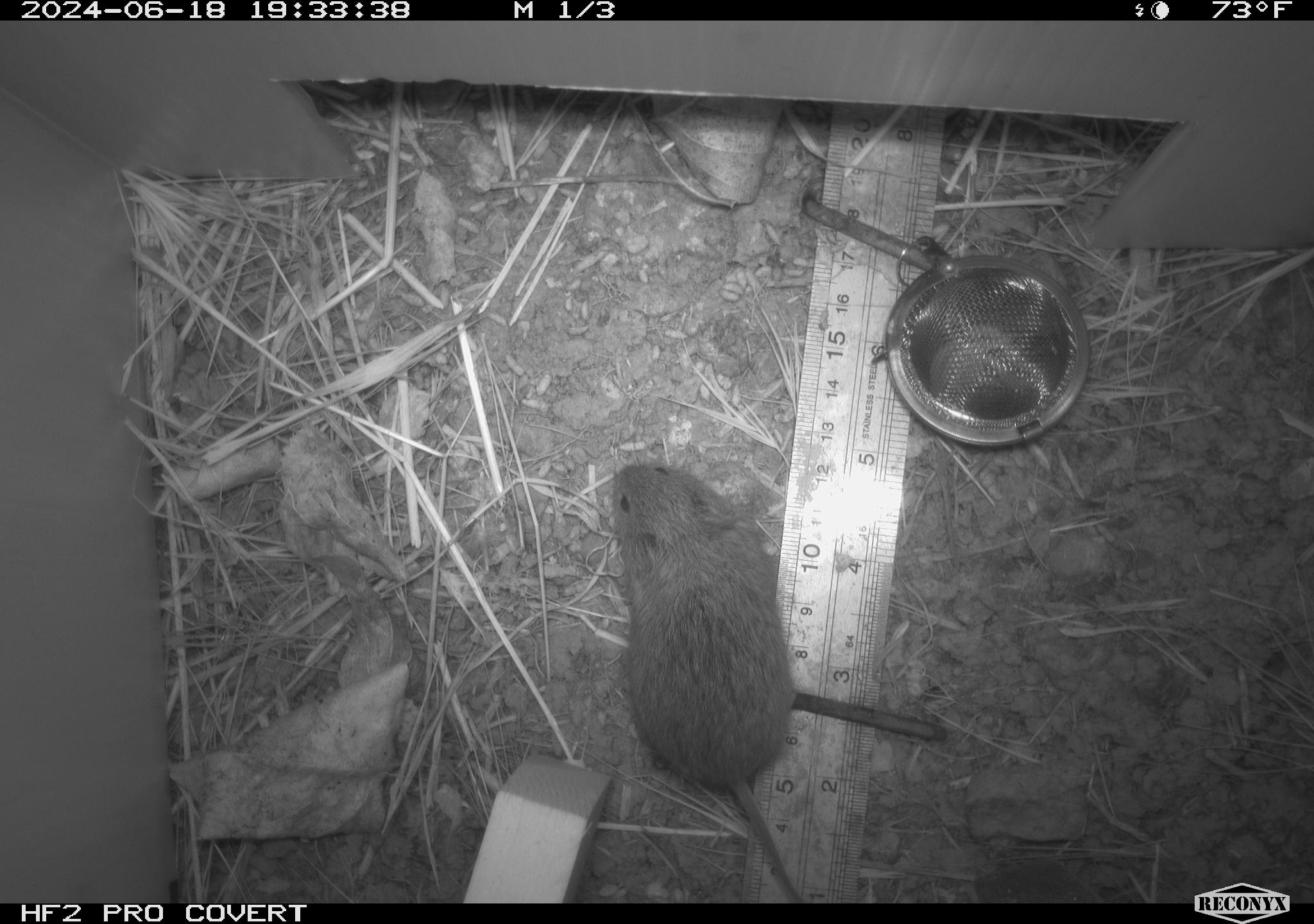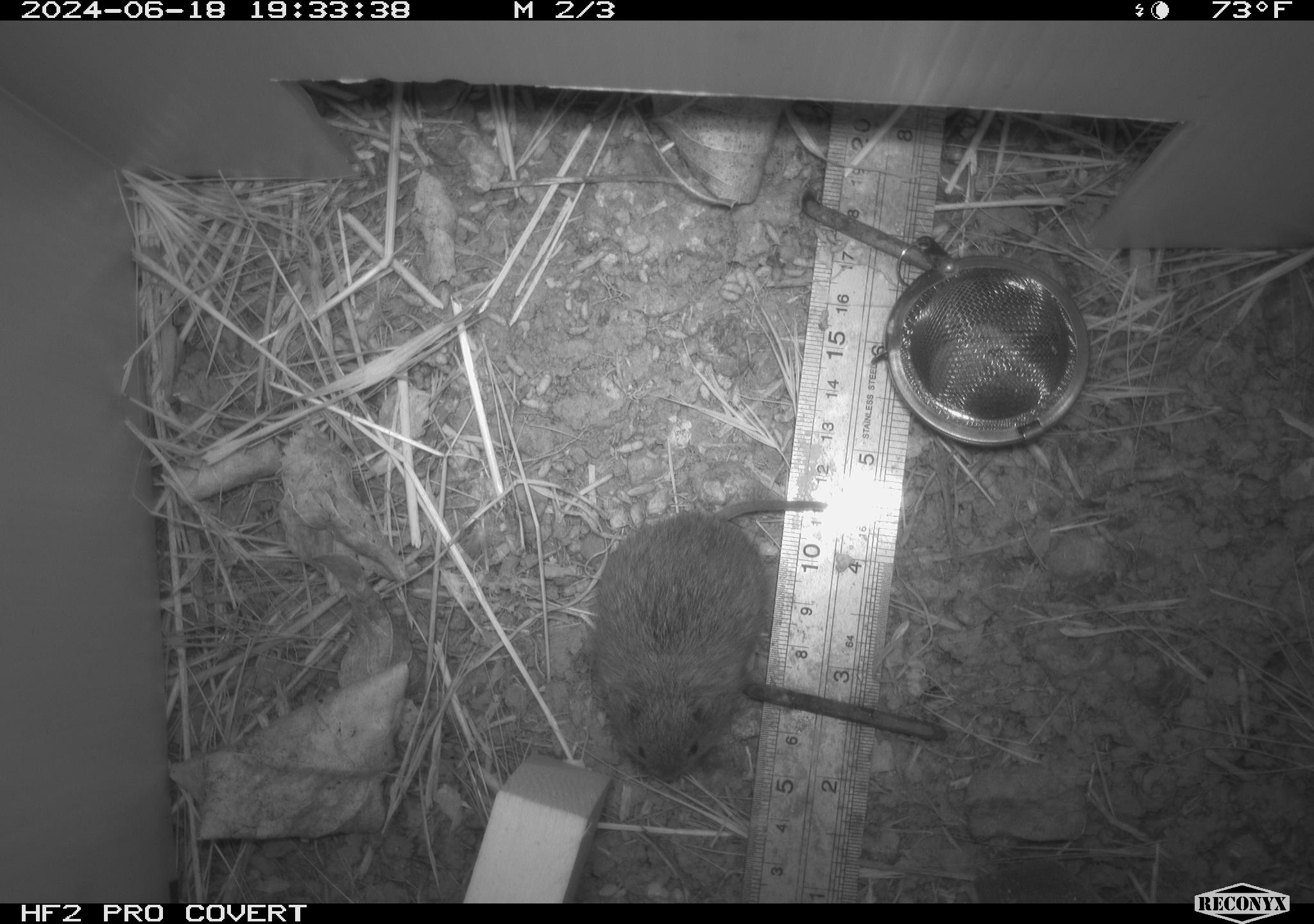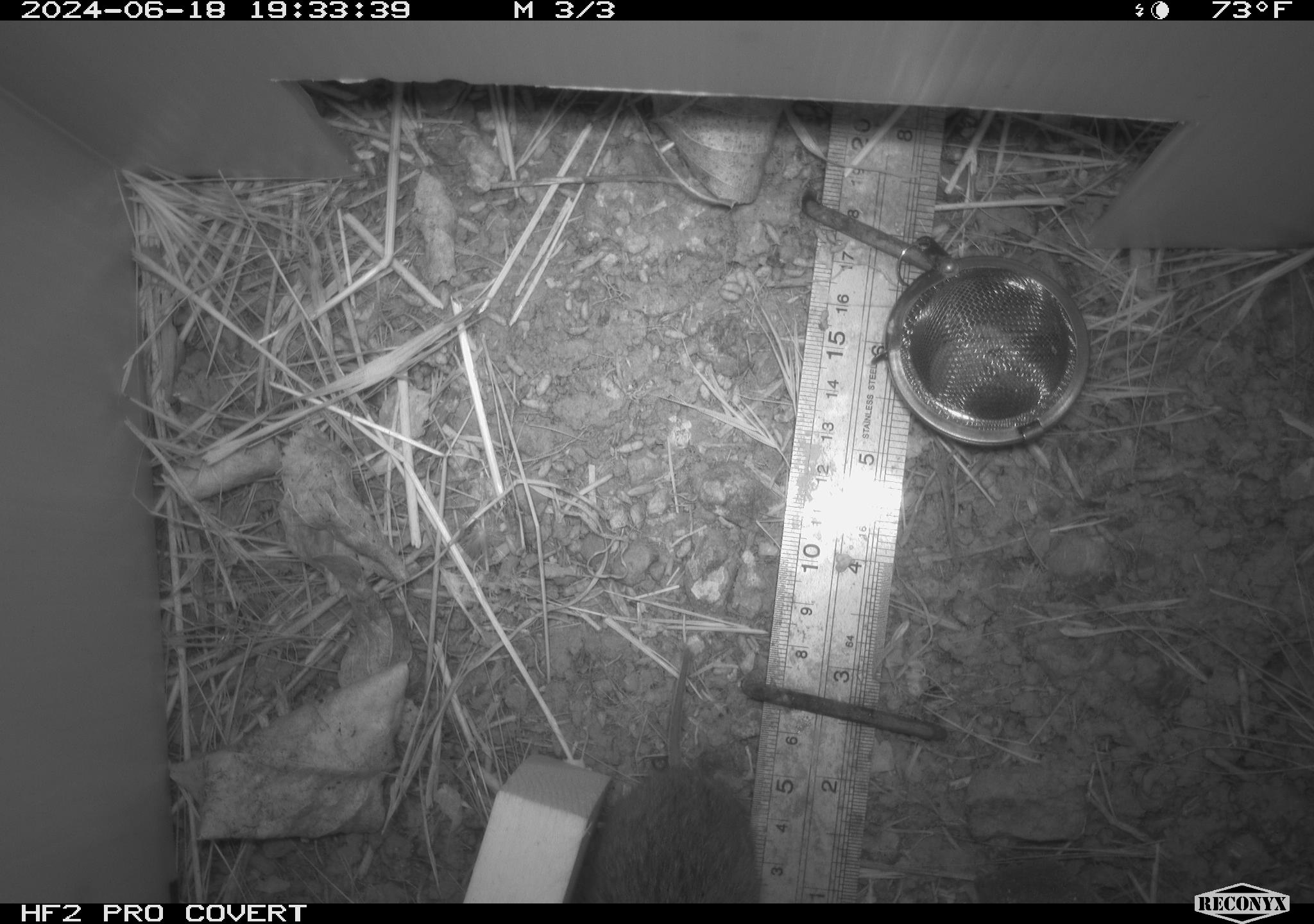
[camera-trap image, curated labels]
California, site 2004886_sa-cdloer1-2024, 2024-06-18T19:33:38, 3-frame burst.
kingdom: Animalia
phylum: Chordata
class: Mammalia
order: Rodentia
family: Cricetidae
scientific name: Arvicolinae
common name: voles, lemmings, and muskrats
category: arvicolinae subfamily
Arvicolinae subfamily (voles, lemmings, and muskrats) (Arvicolinae).